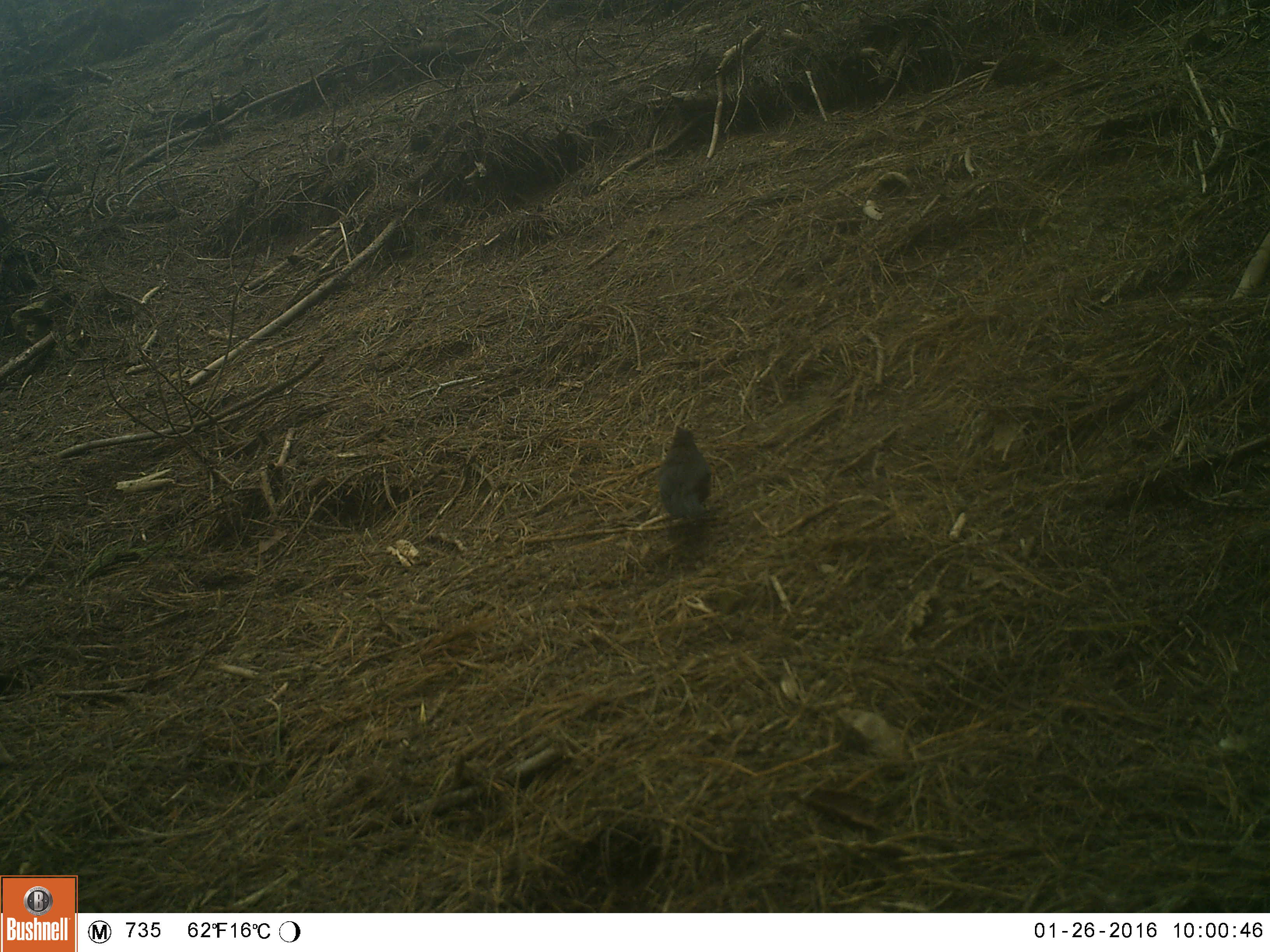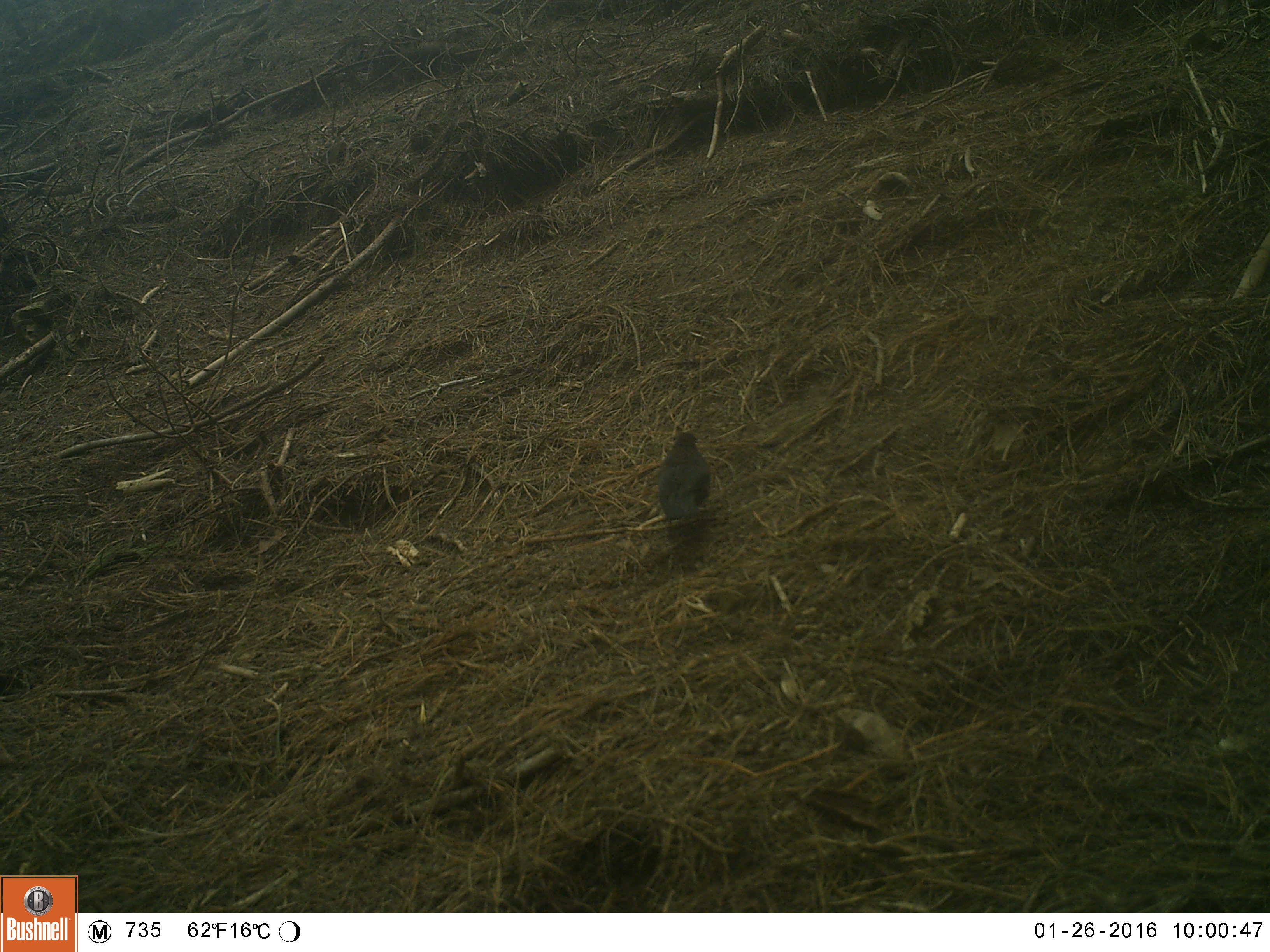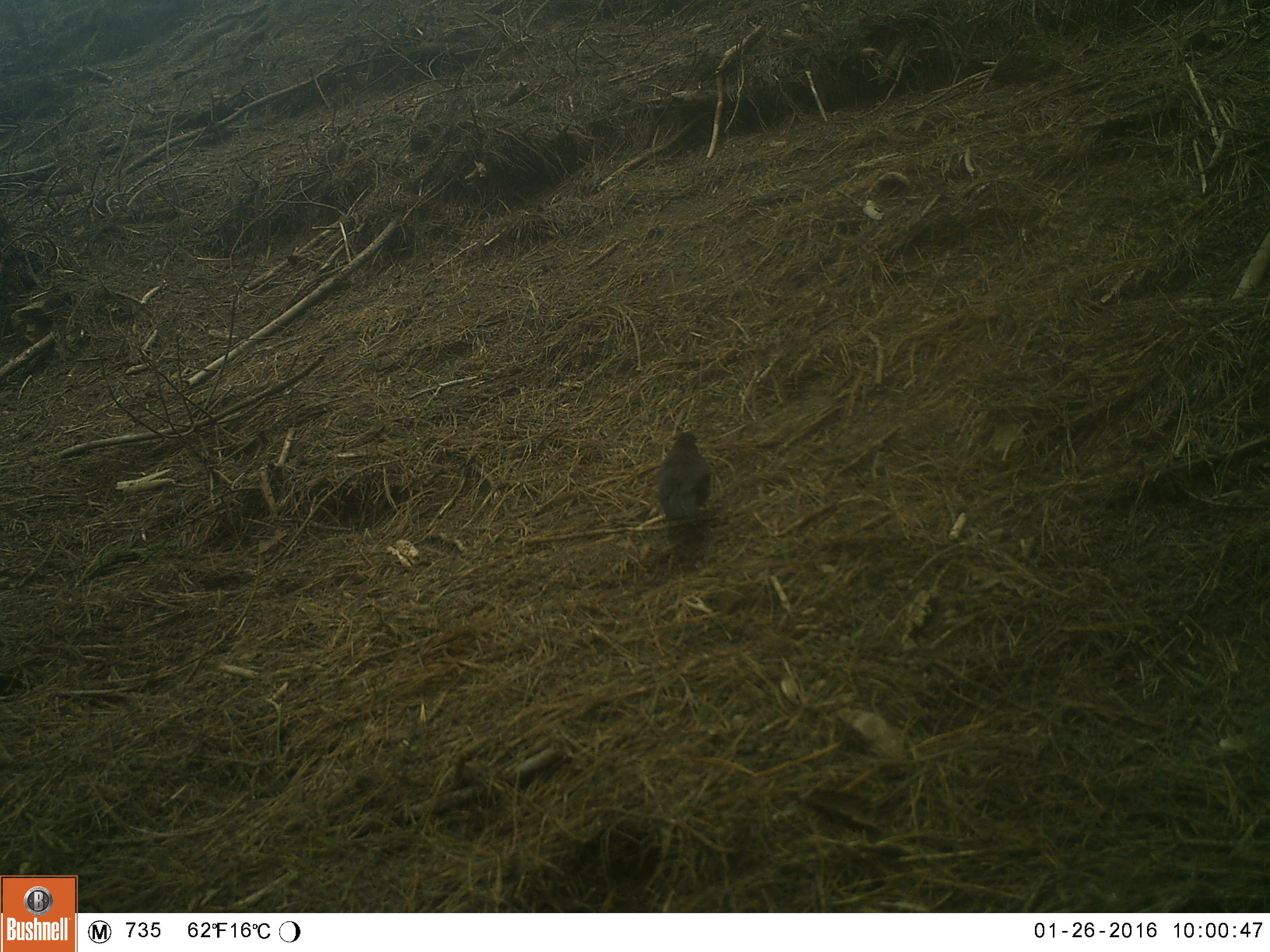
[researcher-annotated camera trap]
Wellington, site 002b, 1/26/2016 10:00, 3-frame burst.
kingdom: Animalia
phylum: Chordata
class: Aves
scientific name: Aves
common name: bird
Bird (Aves).